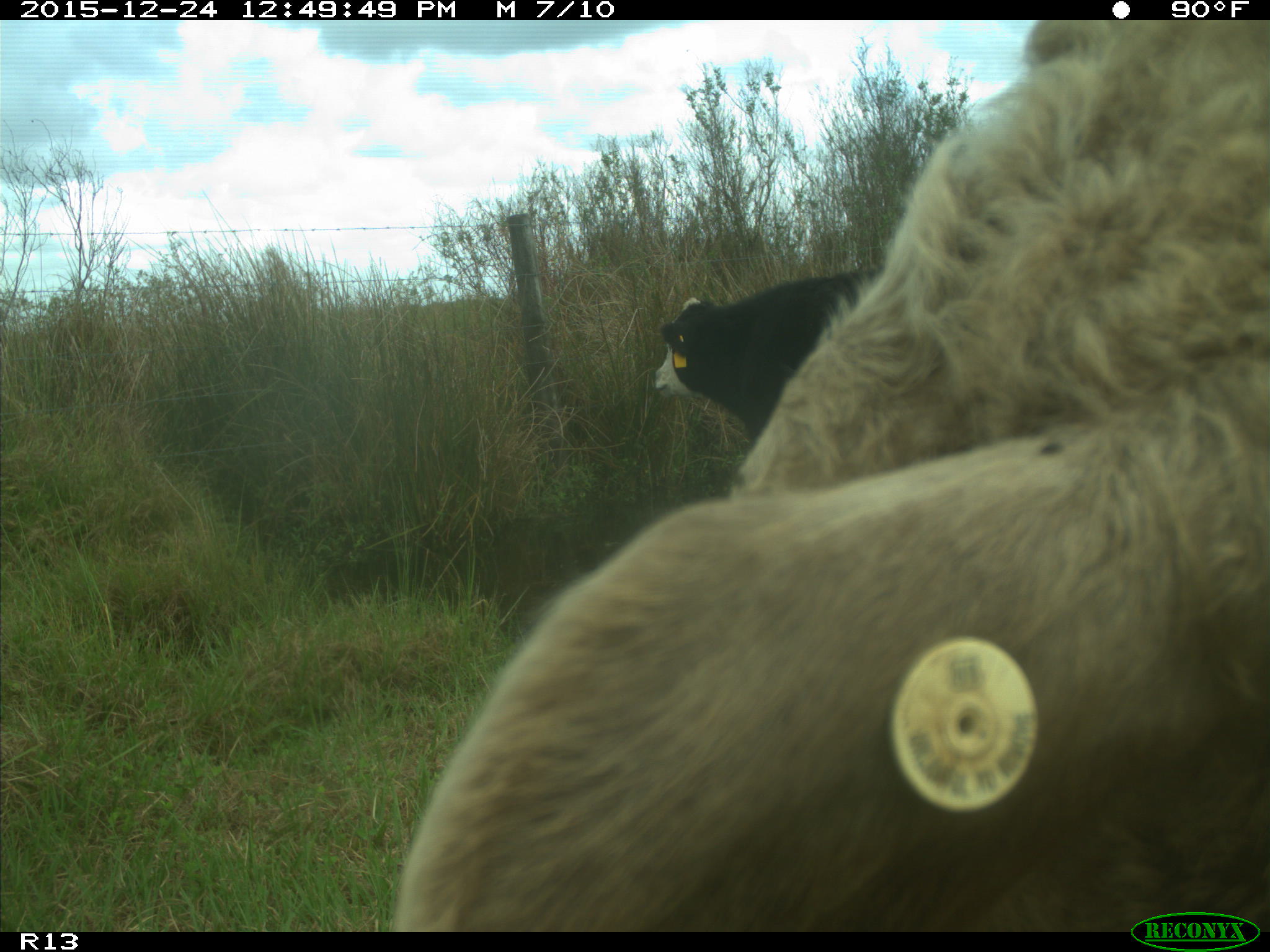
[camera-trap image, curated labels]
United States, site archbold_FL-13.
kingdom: Animalia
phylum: Chordata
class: Mammalia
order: Artiodactyla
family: Bovidae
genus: Bos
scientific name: Bos taurus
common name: domestic cow